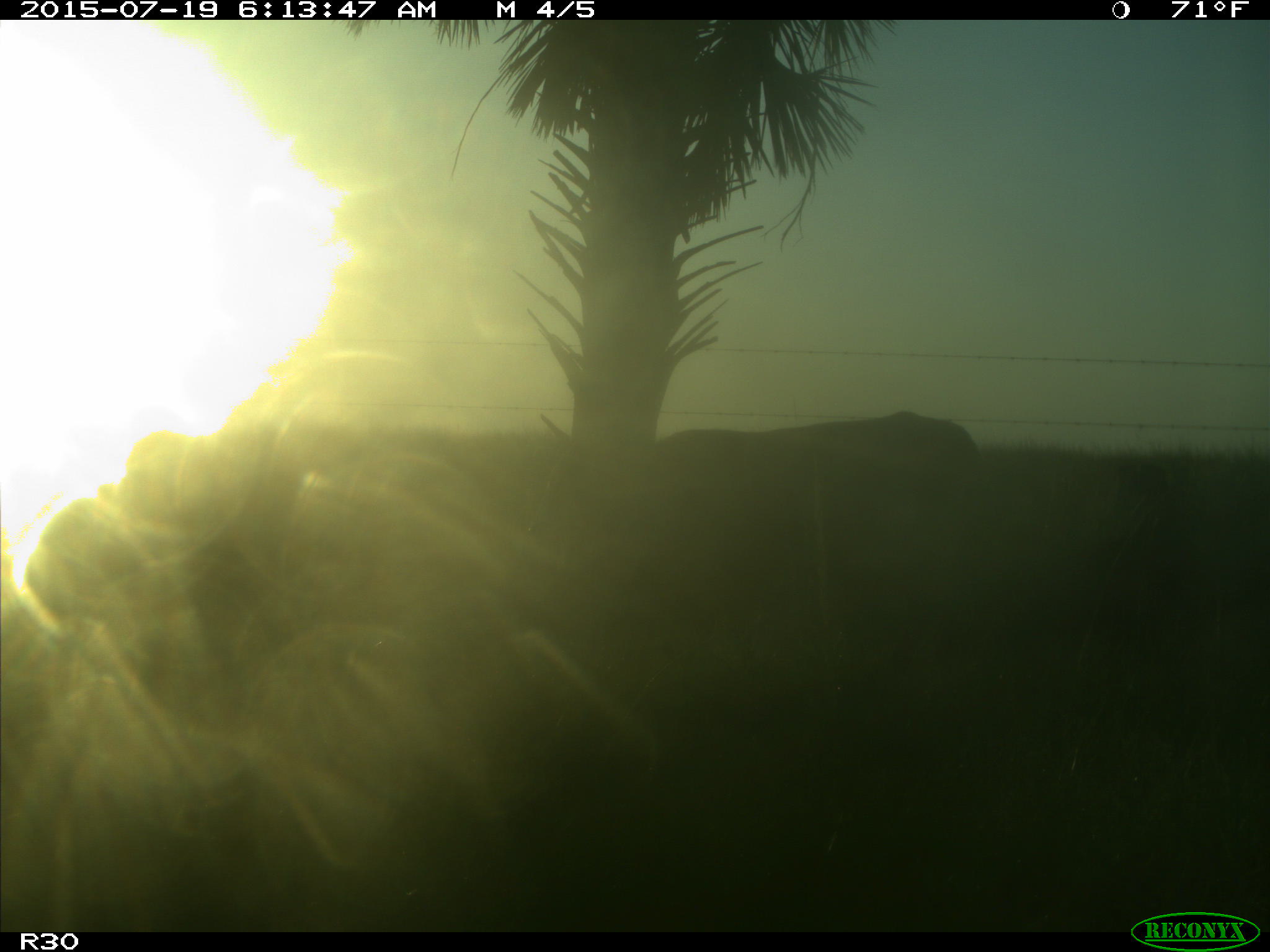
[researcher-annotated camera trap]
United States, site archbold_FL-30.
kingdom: Animalia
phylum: Chordata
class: Mammalia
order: Artiodactyla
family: Bovidae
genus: Bos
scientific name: Bos taurus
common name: domestic cow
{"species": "Bos taurus (domestic cow)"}